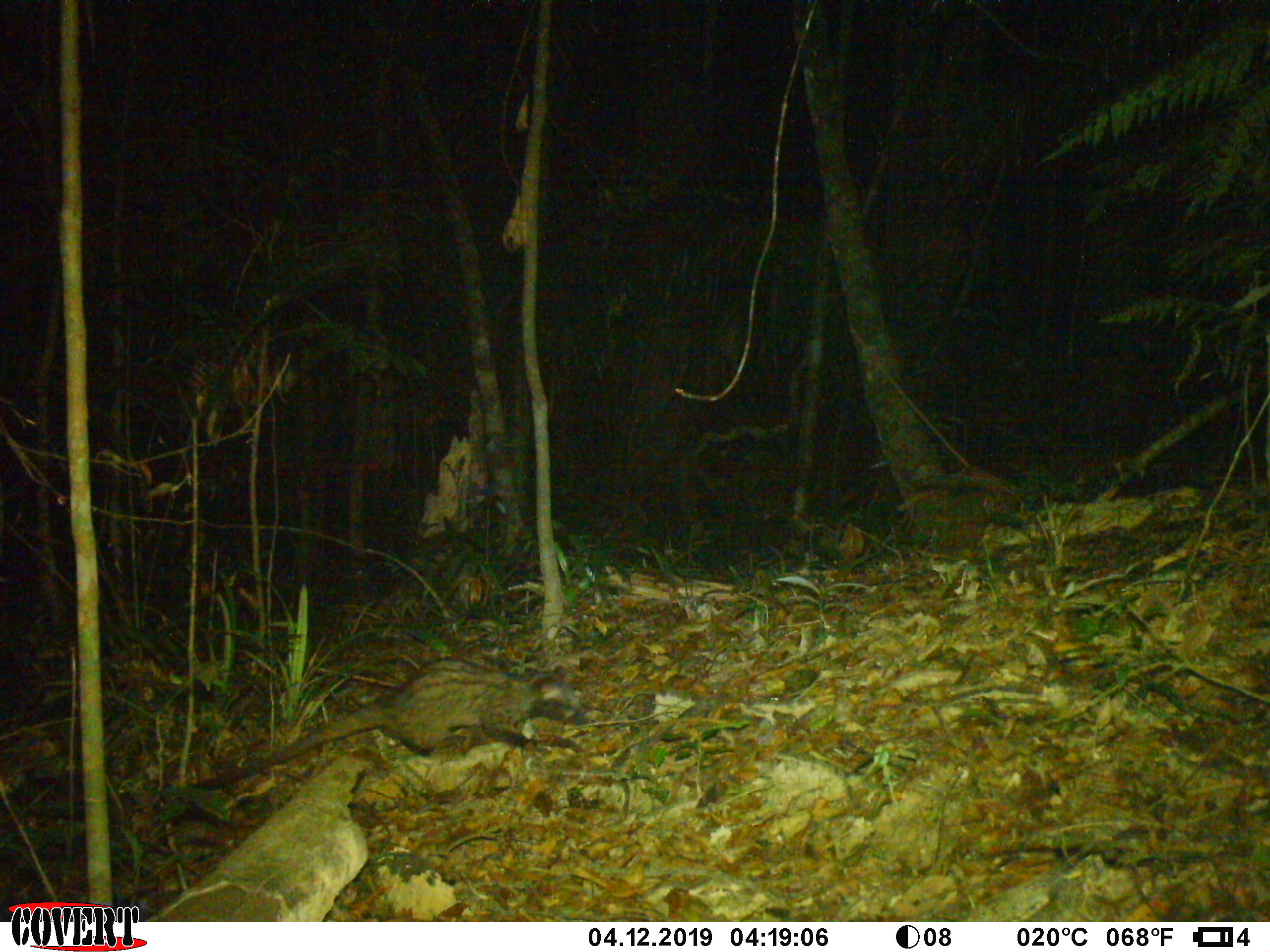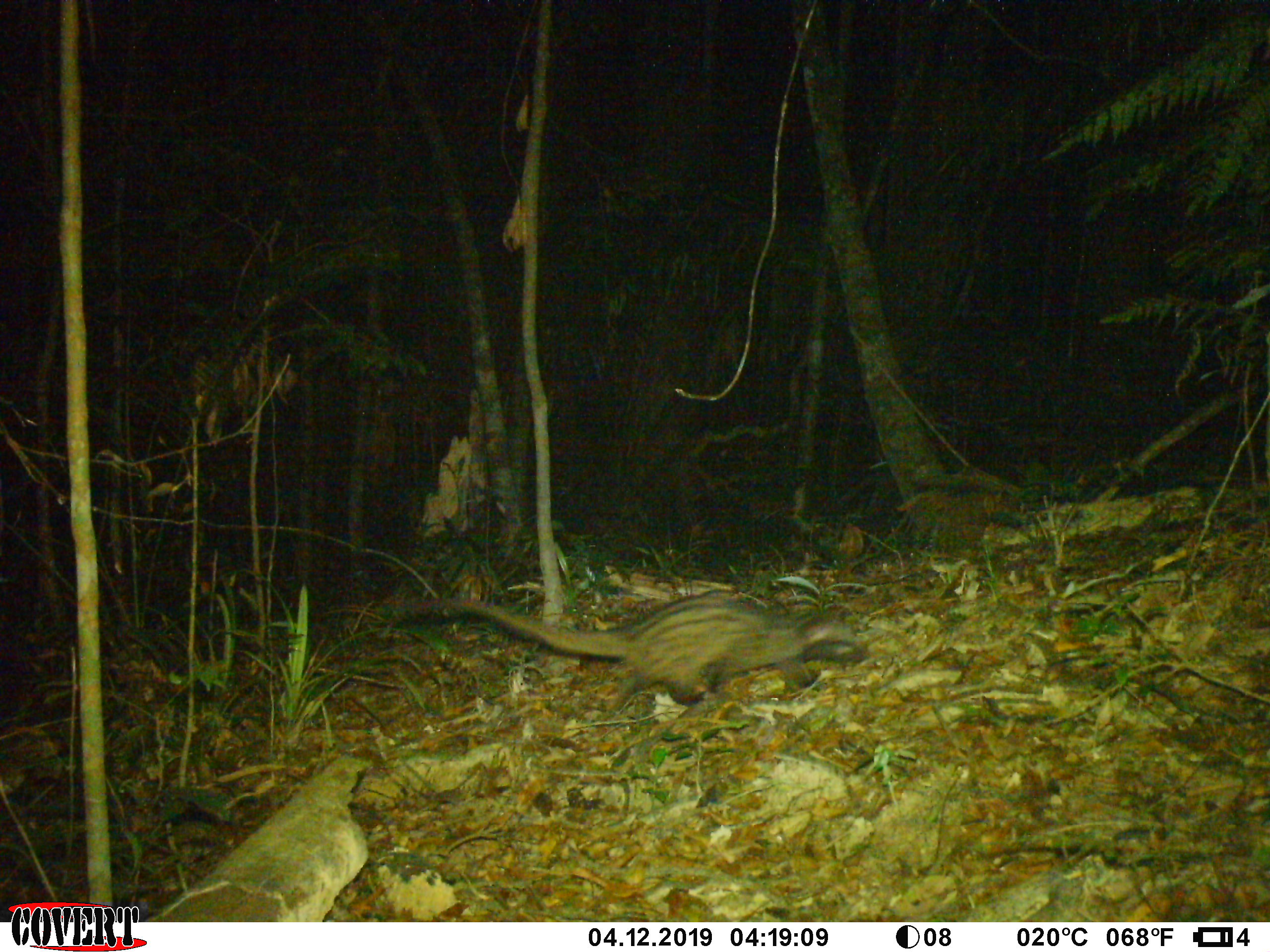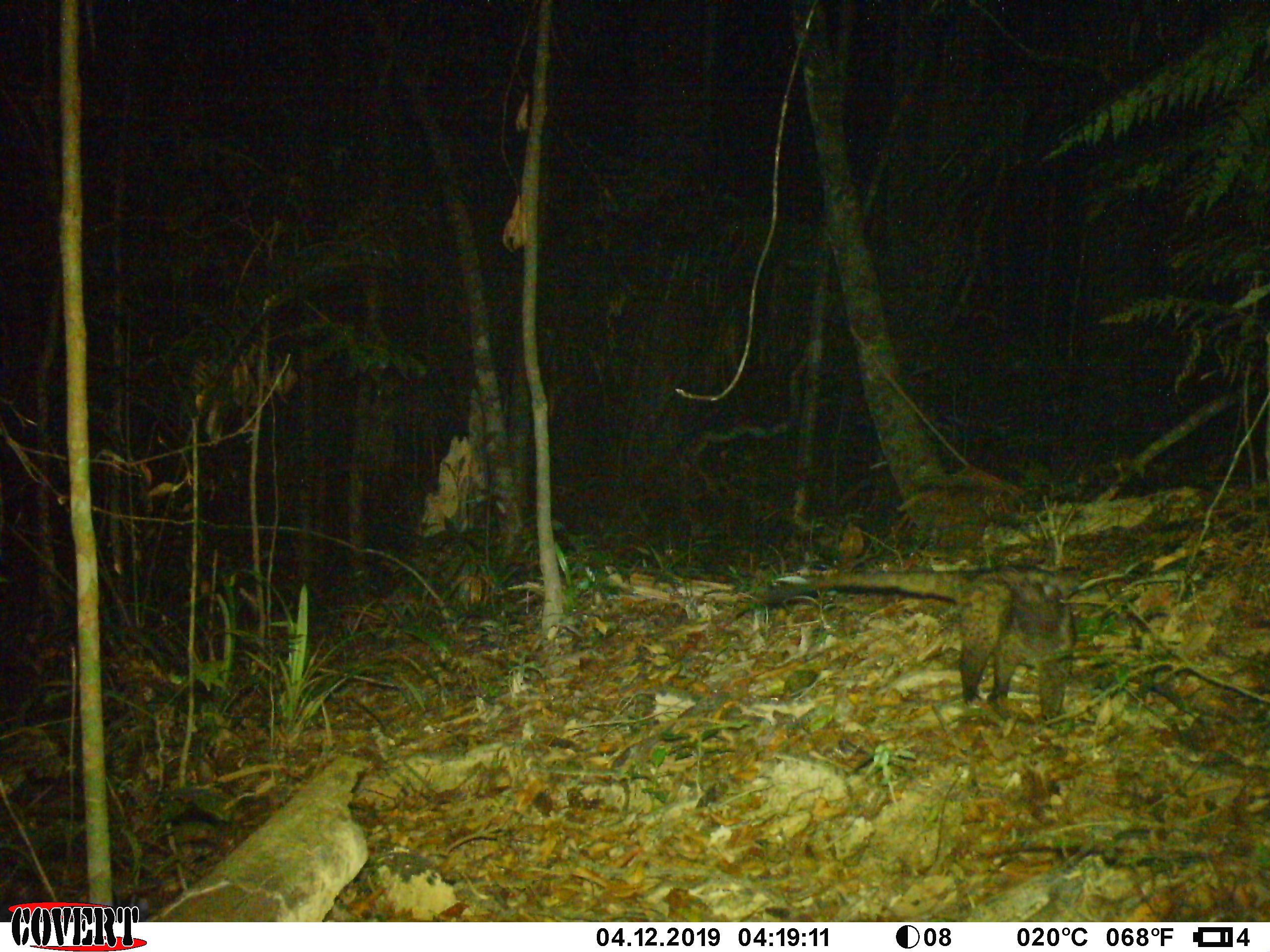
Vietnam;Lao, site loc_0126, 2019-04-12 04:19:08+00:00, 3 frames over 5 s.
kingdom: Animalia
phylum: Chordata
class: Mammalia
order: Carnivora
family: Viverridae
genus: Paradoxurus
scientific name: Paradoxurus hermaphroditus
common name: common palm civet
Common palm civet (Paradoxurus hermaphroditus). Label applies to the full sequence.